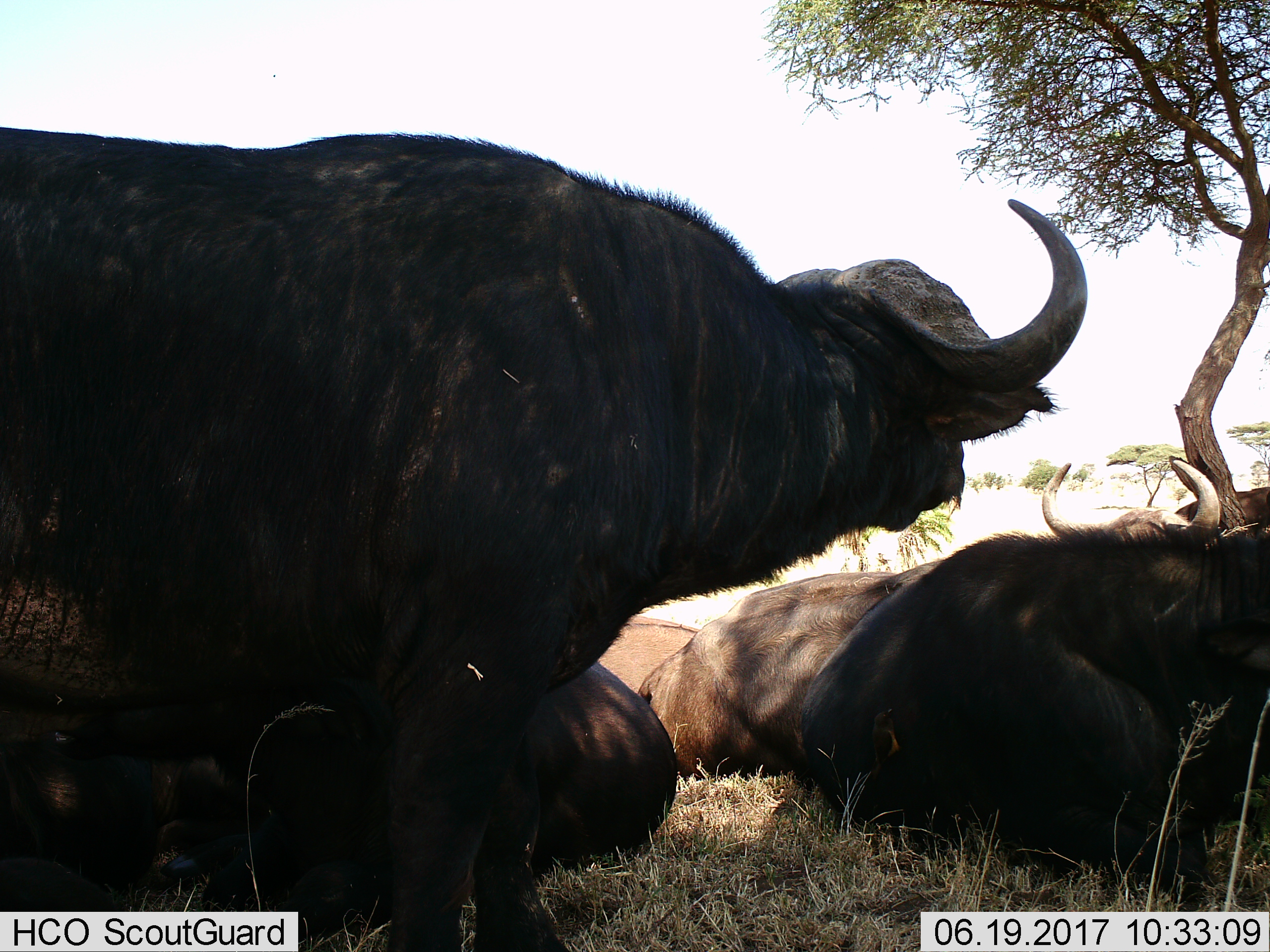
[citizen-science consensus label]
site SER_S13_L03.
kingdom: Animalia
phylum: Chordata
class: Mammalia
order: Artiodactyla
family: Bovidae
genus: Syncerus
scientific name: Syncerus caffer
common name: african buffalo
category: buffalo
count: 4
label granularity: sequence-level